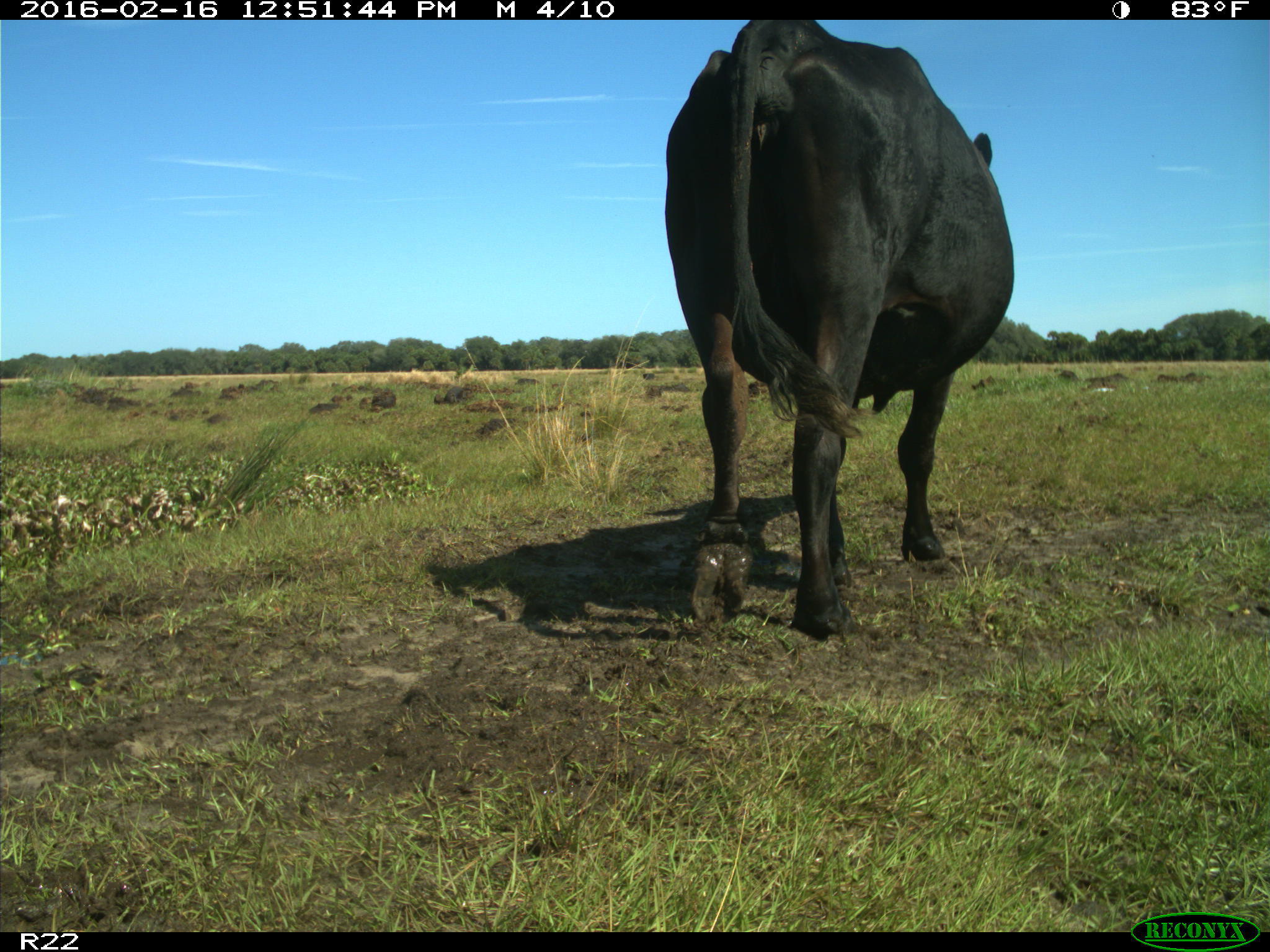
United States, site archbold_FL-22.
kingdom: Animalia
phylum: Chordata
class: Mammalia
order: Artiodactyla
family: Bovidae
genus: Bos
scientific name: Bos taurus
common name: domestic cow